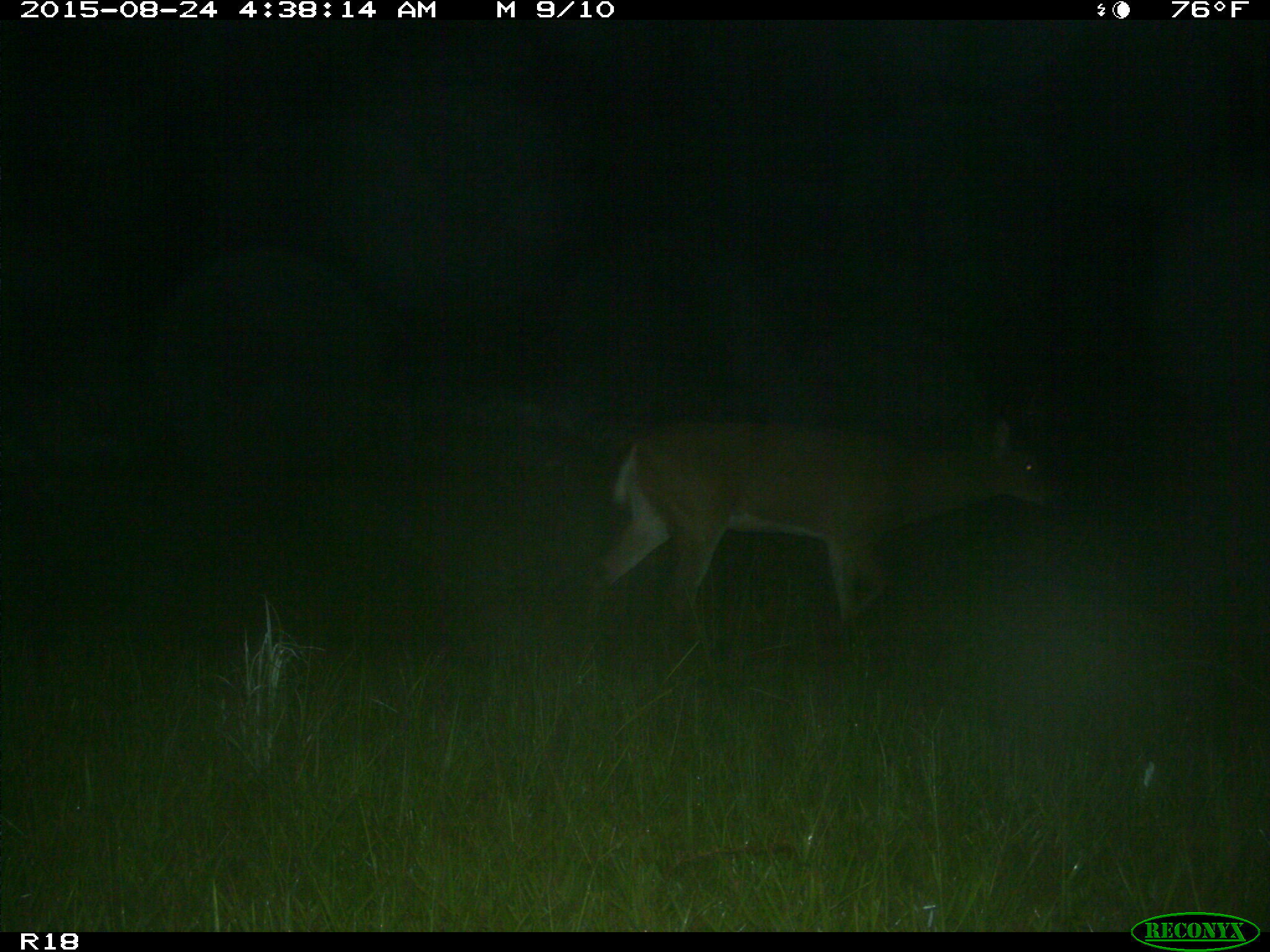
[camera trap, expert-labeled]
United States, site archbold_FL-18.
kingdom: Animalia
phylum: Chordata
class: Mammalia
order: Artiodactyla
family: Cervidae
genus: Odocoileus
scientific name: Odocoileus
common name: deer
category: unidentified deer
Unidentified deer (deer) (Odocoileus).